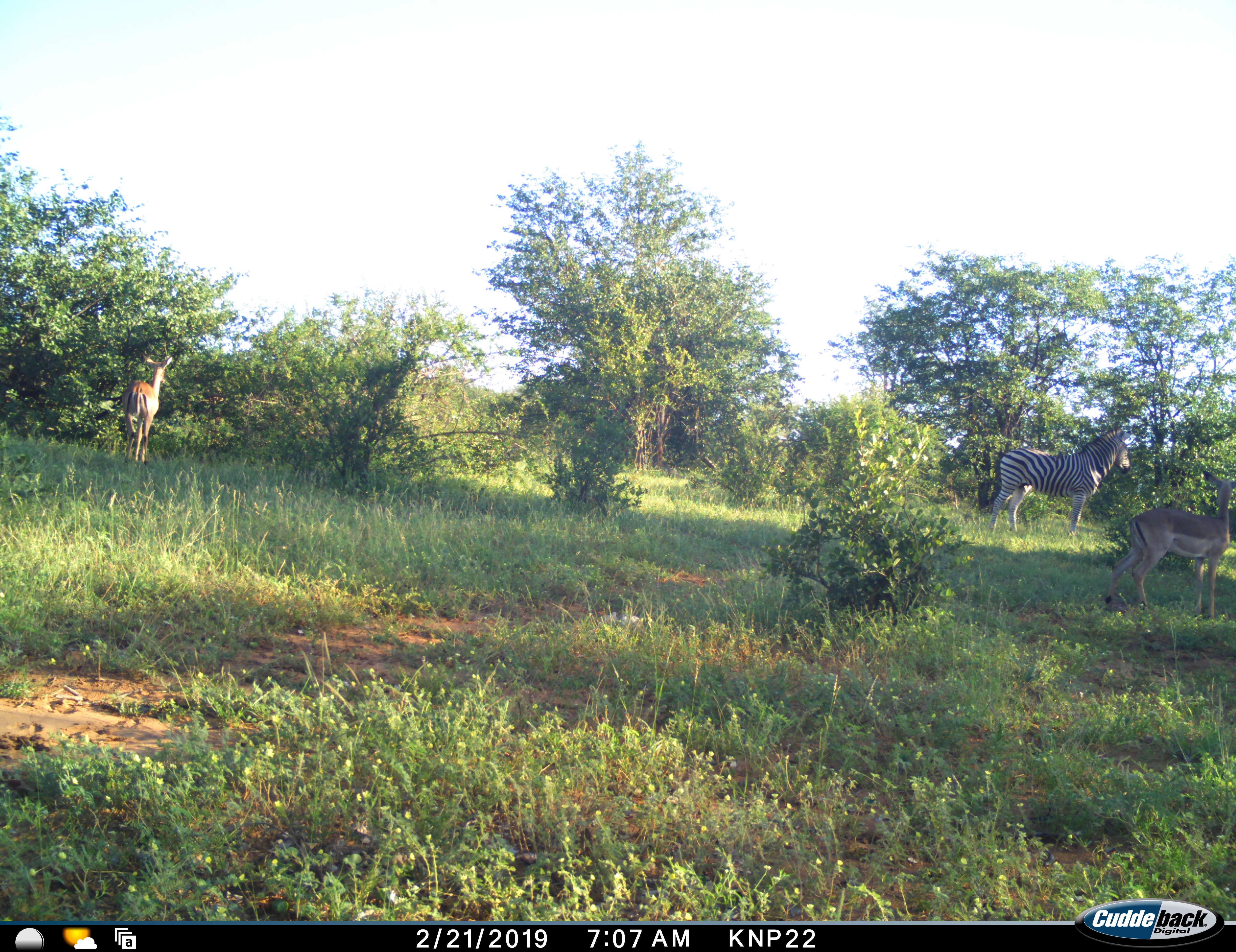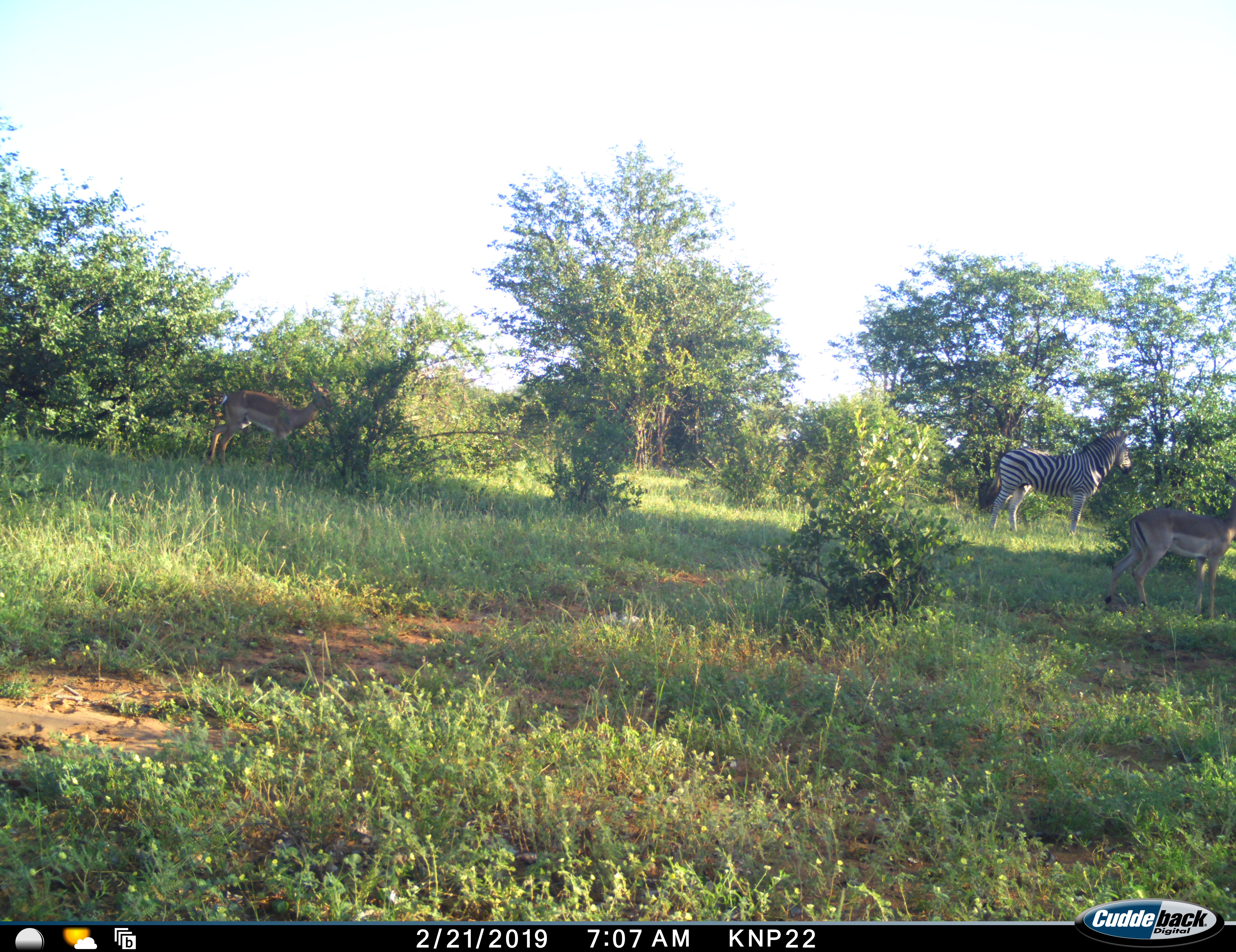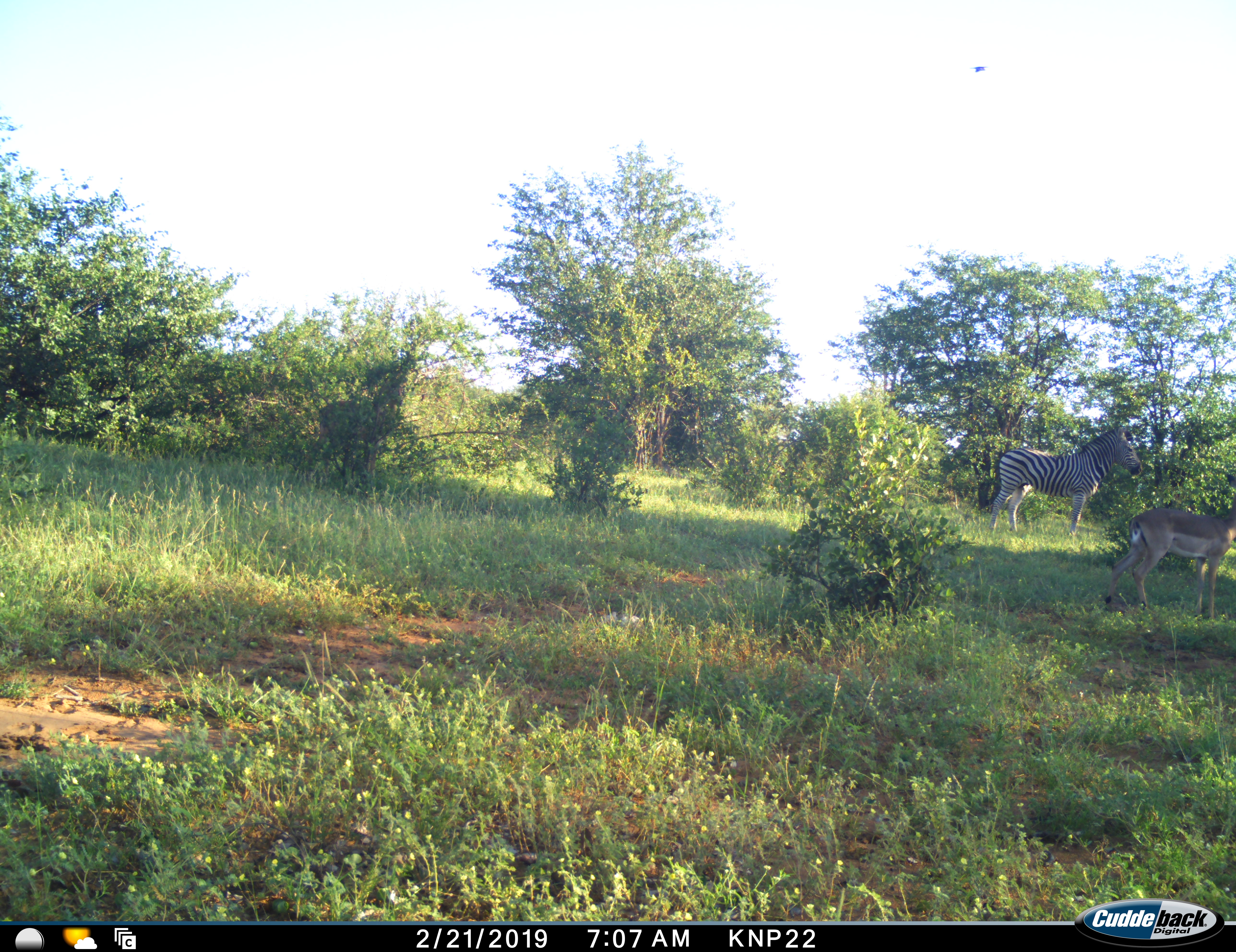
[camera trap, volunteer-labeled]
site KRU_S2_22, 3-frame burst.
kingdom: Animalia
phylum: Chordata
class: Mammalia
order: Artiodactyla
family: Bovidae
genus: Aepyceros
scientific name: Aepyceros melampus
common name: impala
Impala (Aepyceros melampus), count 2. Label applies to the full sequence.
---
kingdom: Animalia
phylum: Chordata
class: Mammalia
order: Perissodactyla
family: Equidae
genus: Equus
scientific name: Equus quagga burchellii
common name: burchell's zebra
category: zebraburchells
Zebraburchells (burchell's zebra) (Equus quagga burchellii), count 1. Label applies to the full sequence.